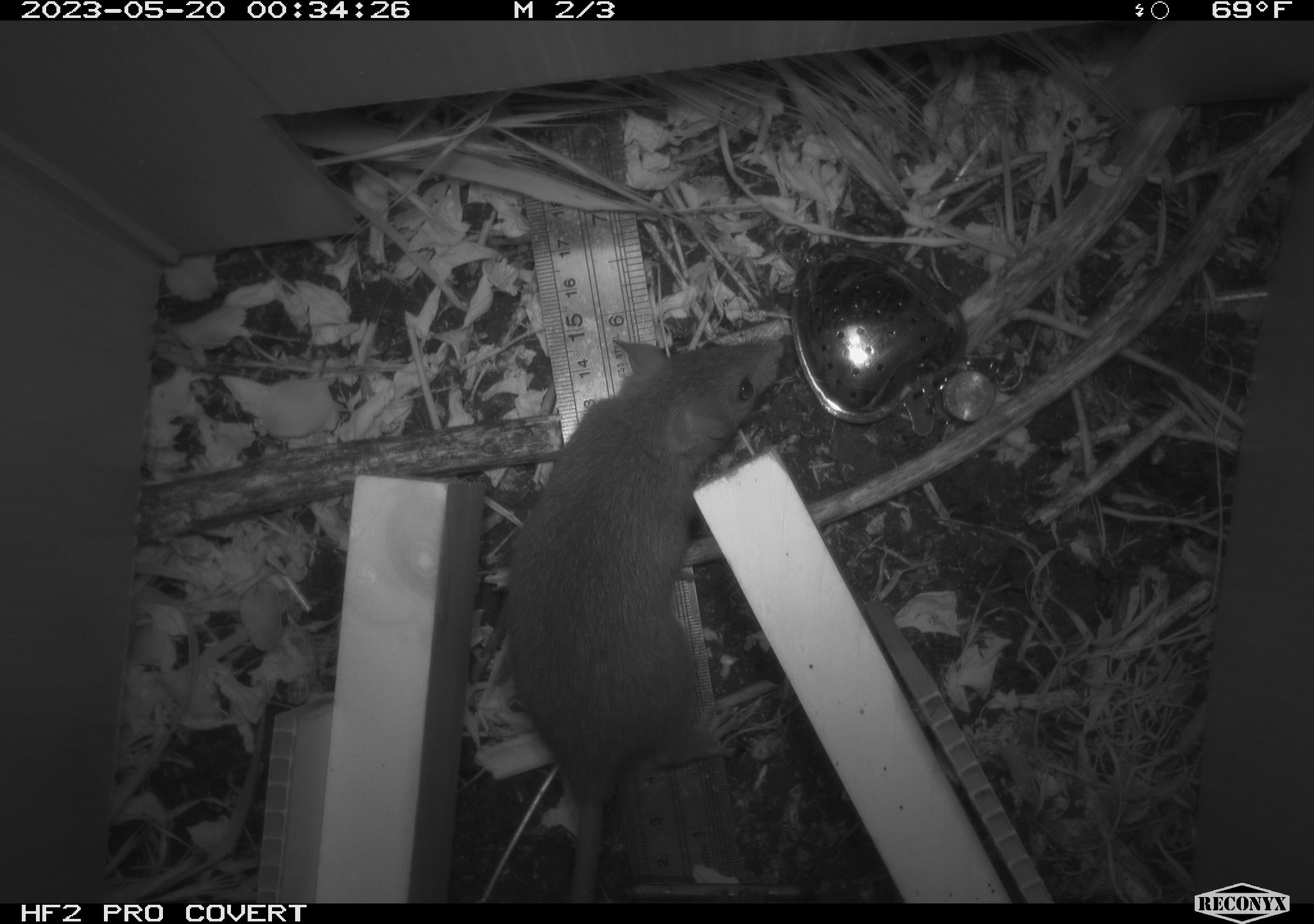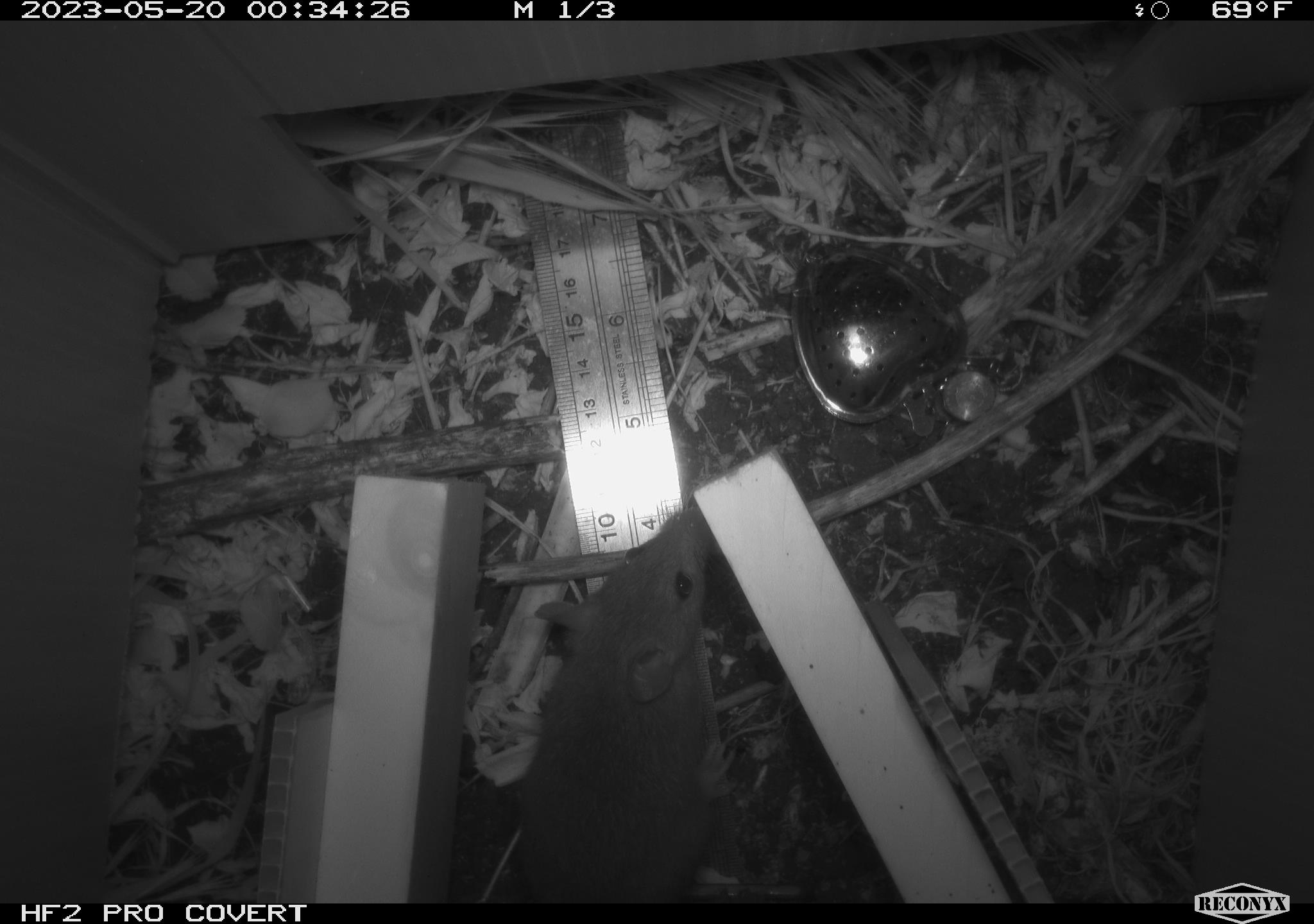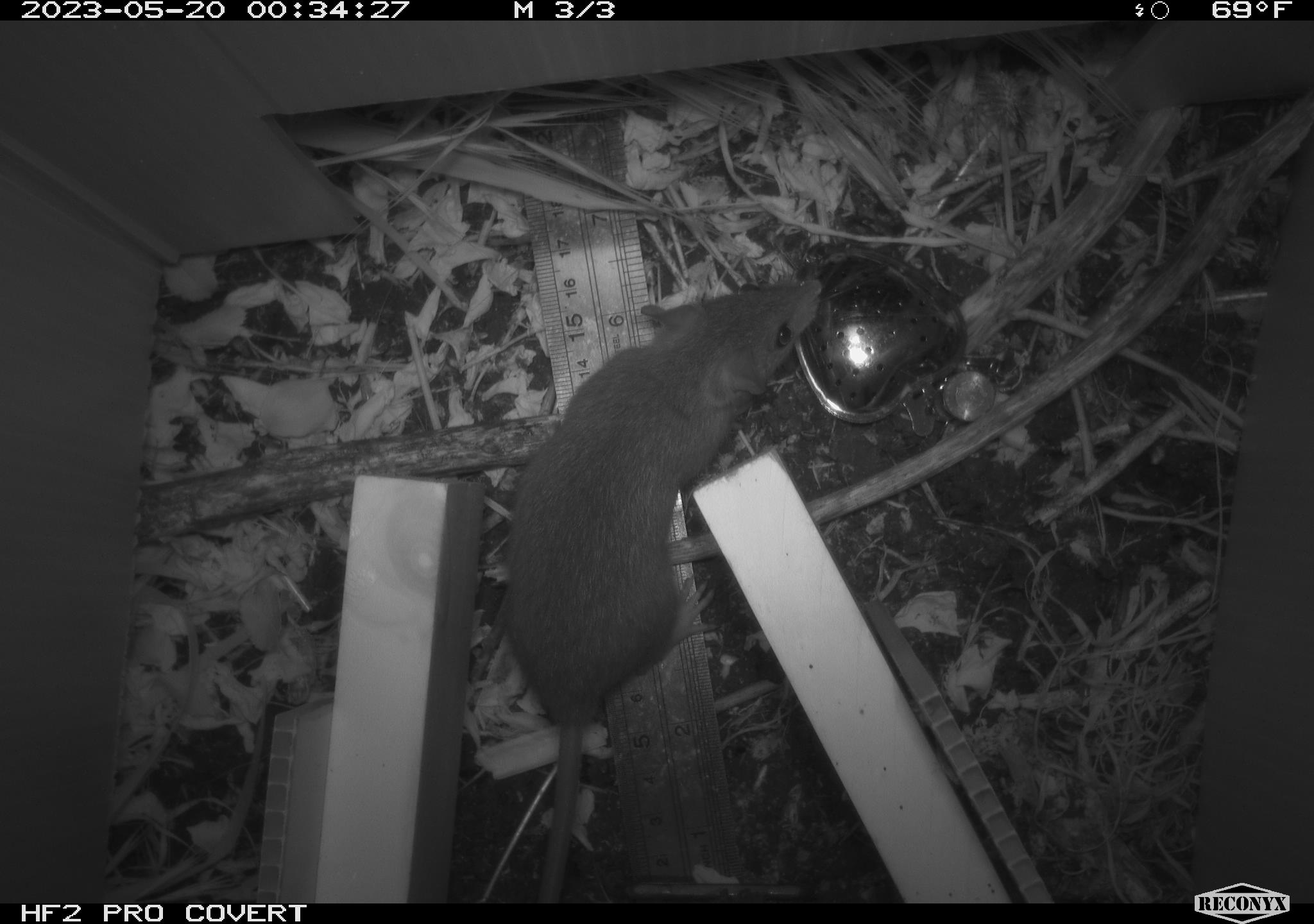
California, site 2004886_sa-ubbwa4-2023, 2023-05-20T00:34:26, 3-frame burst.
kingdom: Animalia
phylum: Chordata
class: Mammalia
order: Rodentia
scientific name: Rodentia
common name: mouse species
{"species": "mouse species (Rodentia)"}